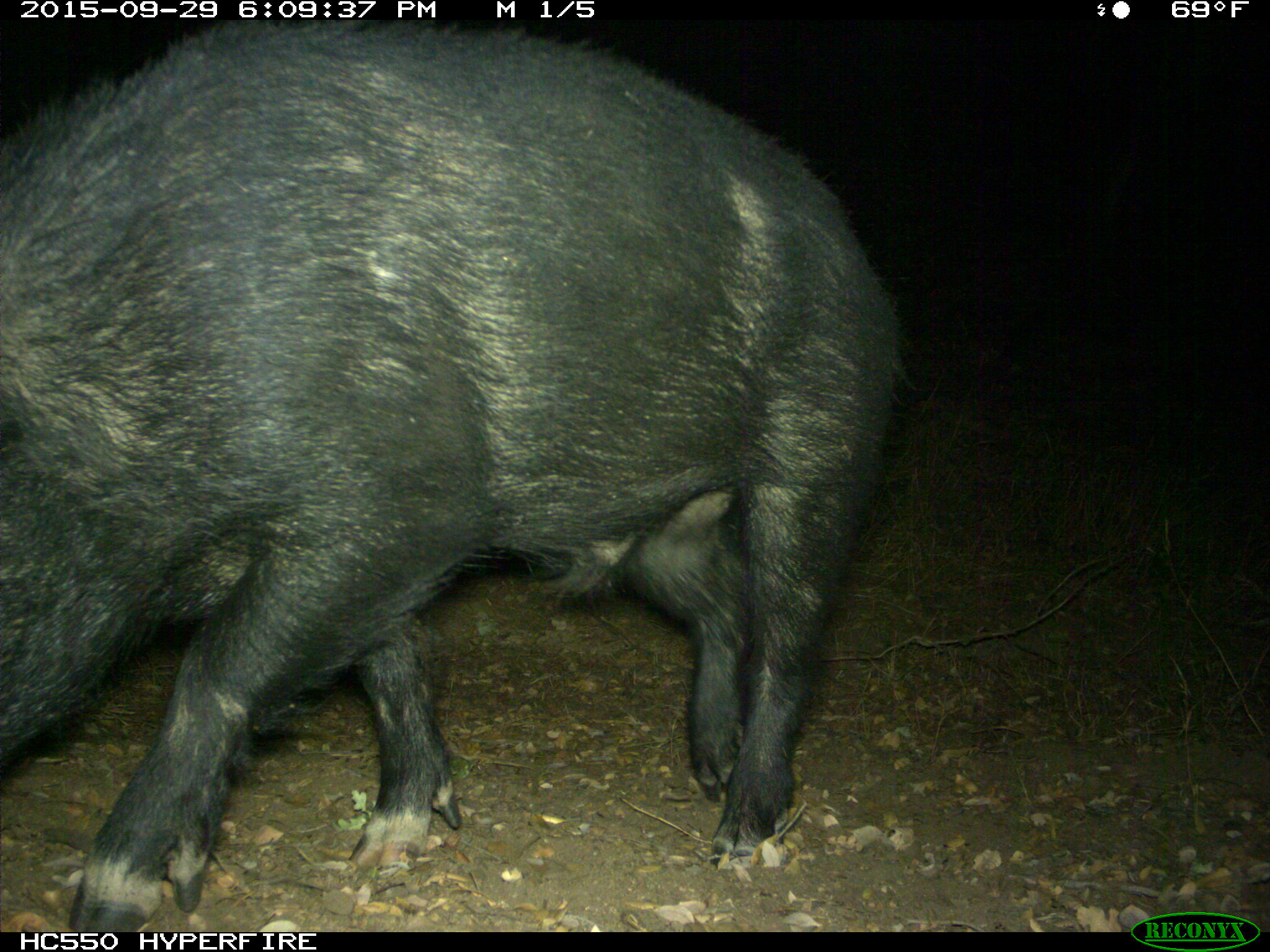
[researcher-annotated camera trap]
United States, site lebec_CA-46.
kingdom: Animalia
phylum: Chordata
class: Mammalia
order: Artiodactyla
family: Suidae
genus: Sus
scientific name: Sus scrofa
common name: wild boar